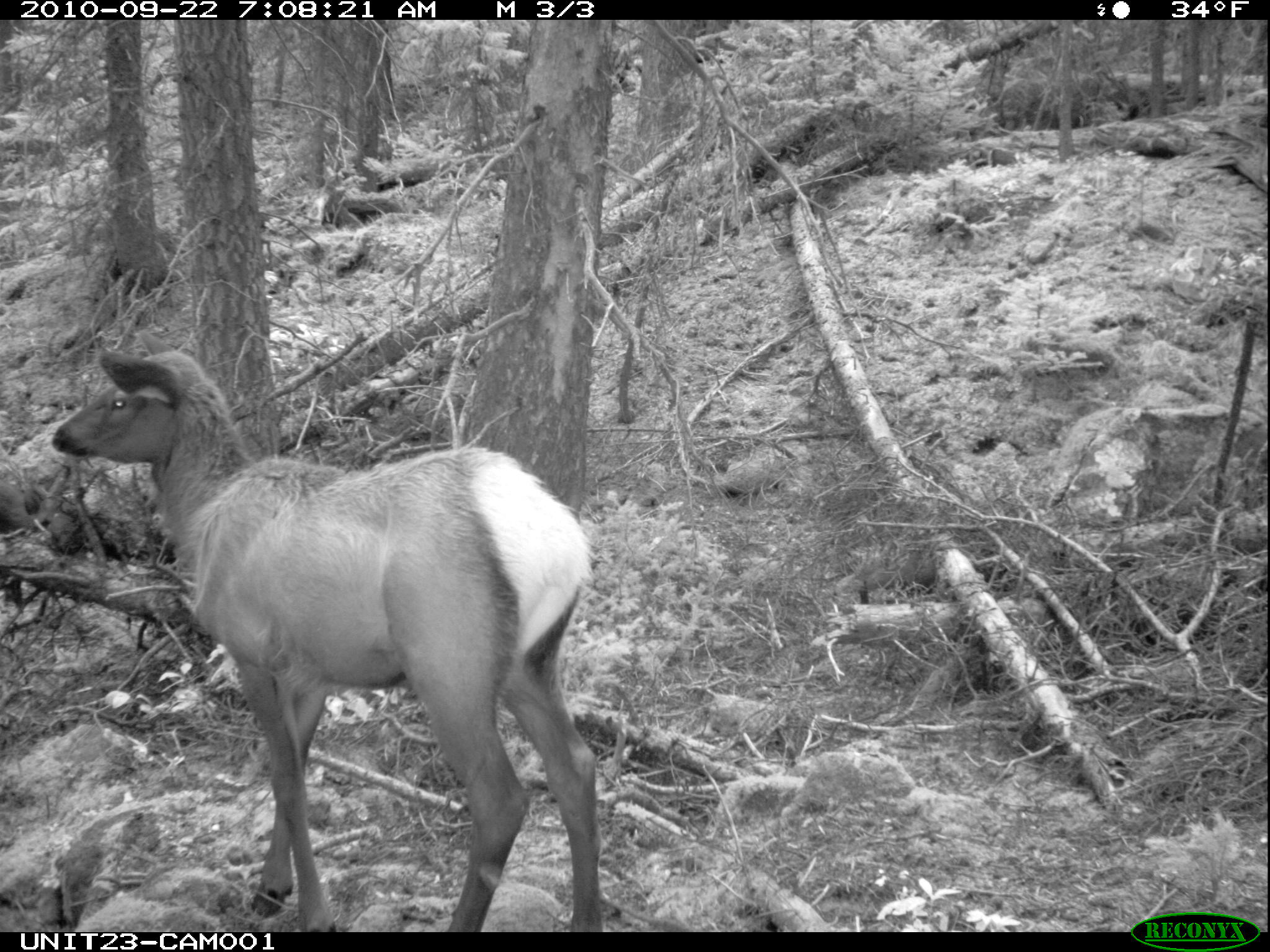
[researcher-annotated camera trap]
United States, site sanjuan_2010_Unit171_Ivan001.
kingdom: Animalia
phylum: Chordata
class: Mammalia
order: Artiodactyla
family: Cervidae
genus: Cervus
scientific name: Cervus elaphus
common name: red deer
Cervus elaphus (red deer).